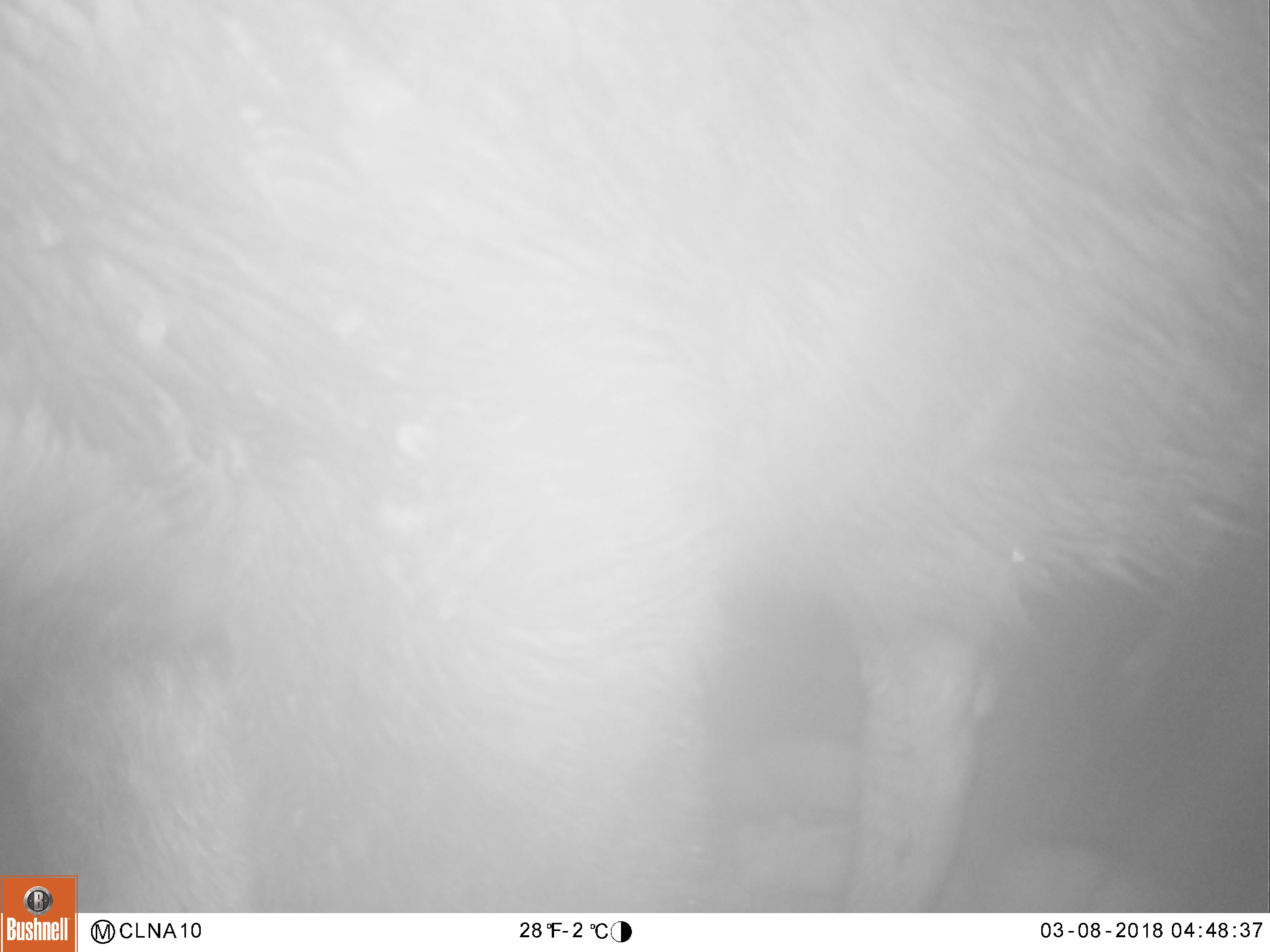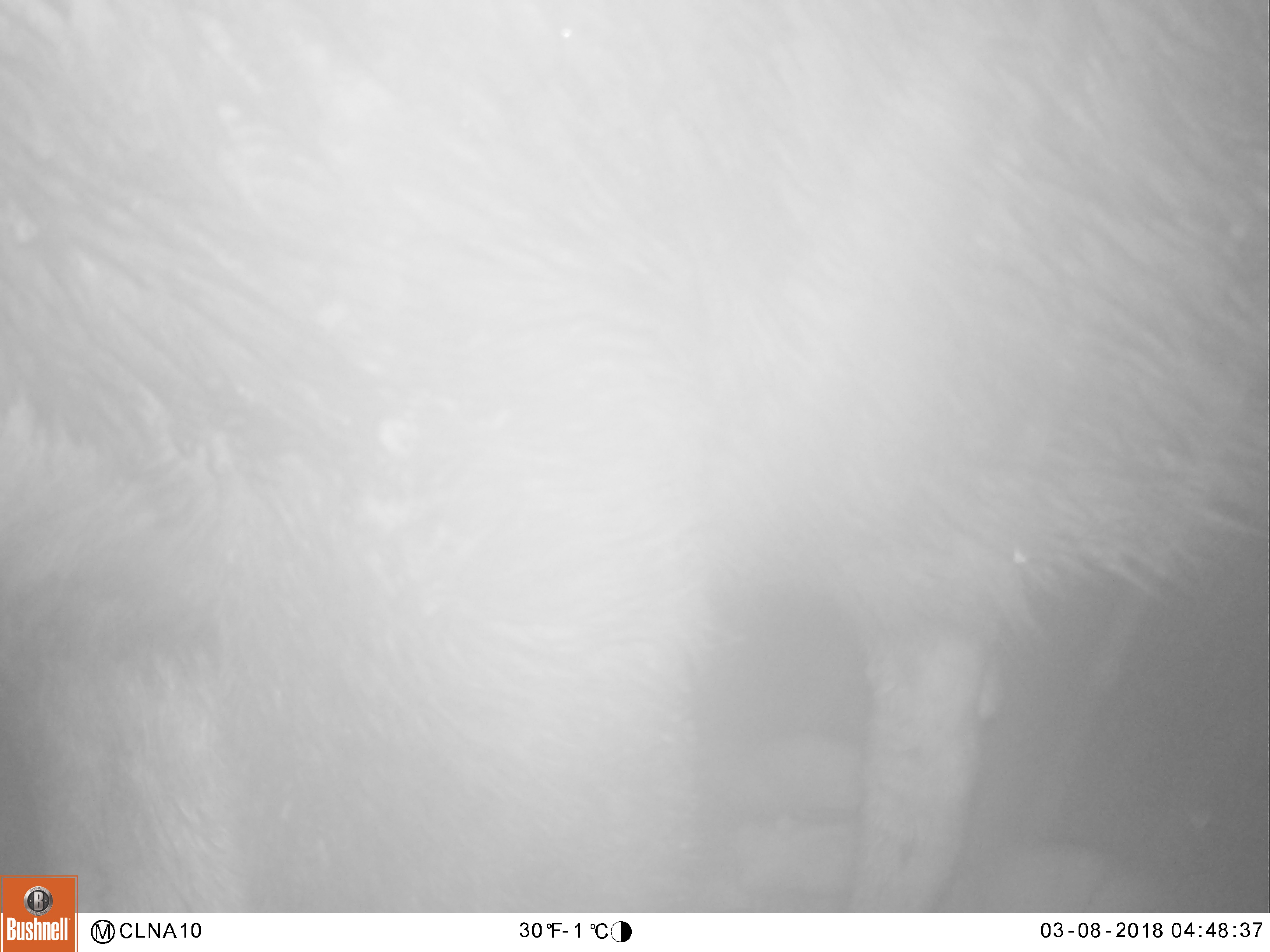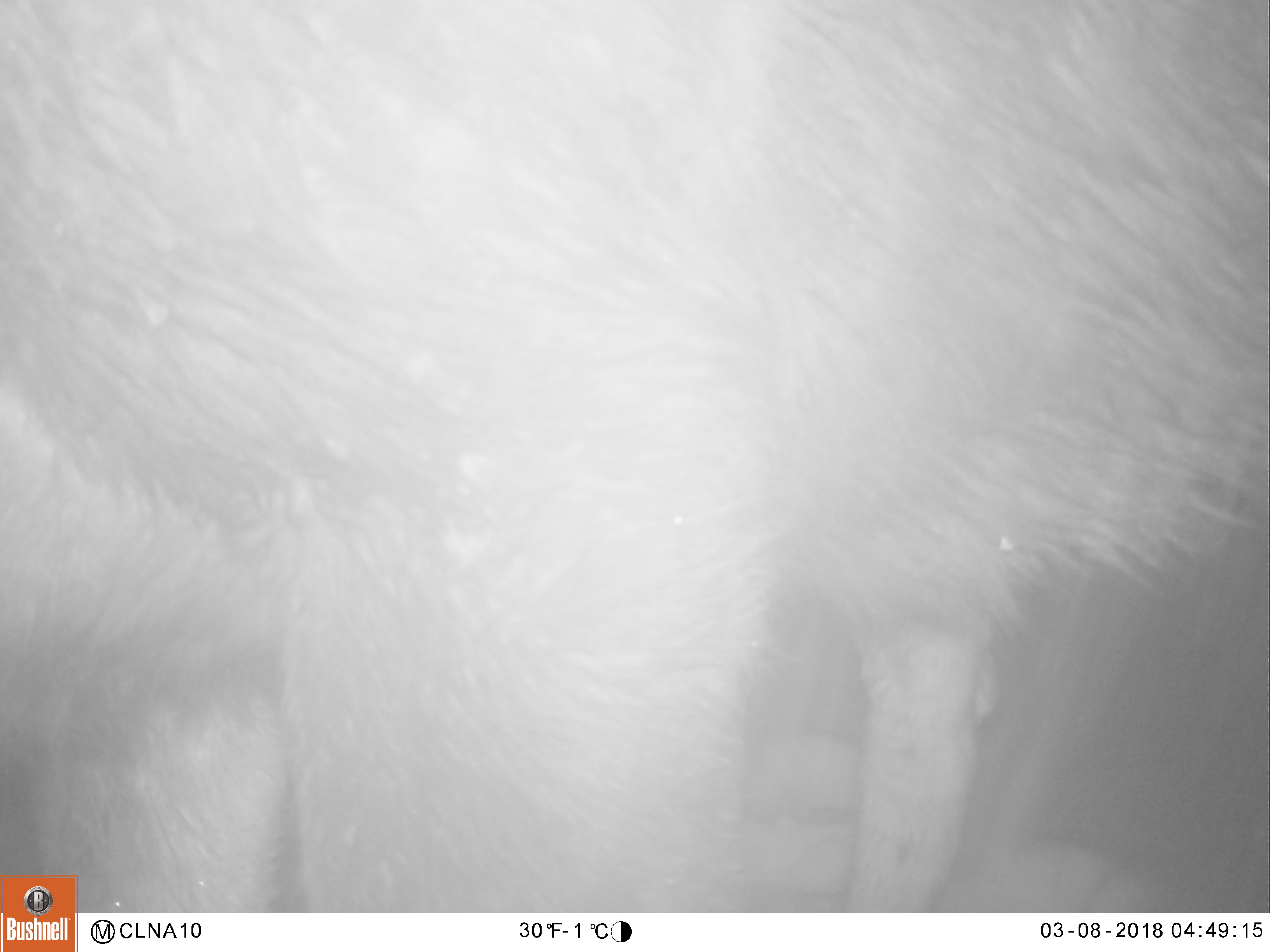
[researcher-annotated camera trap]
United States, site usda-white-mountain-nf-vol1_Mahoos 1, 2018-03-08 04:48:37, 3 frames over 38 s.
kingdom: Animalia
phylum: Chordata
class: Mammalia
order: Artiodactyla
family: Cervidae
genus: Alces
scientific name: Alces alces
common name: moose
Moose (Alces alces).